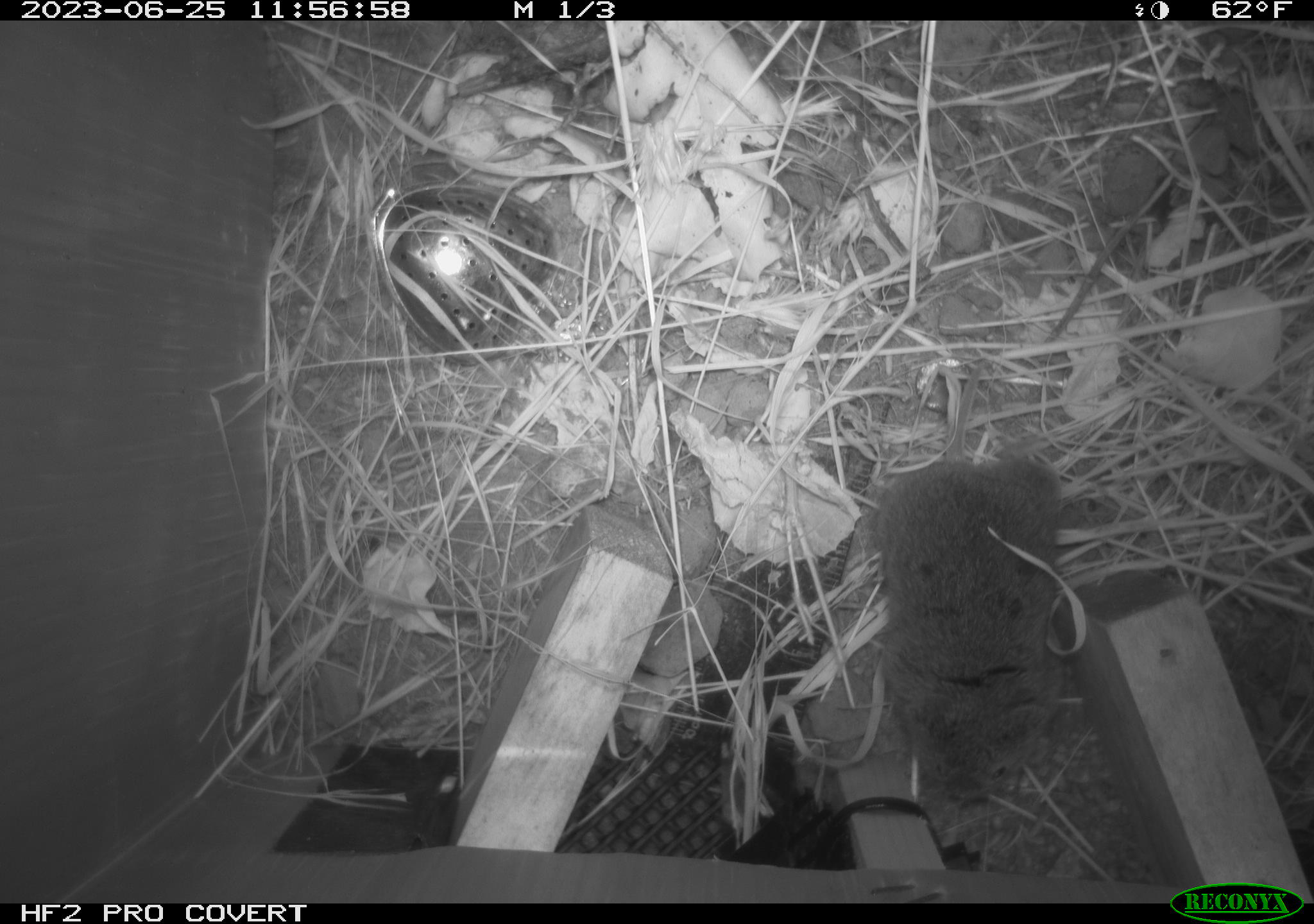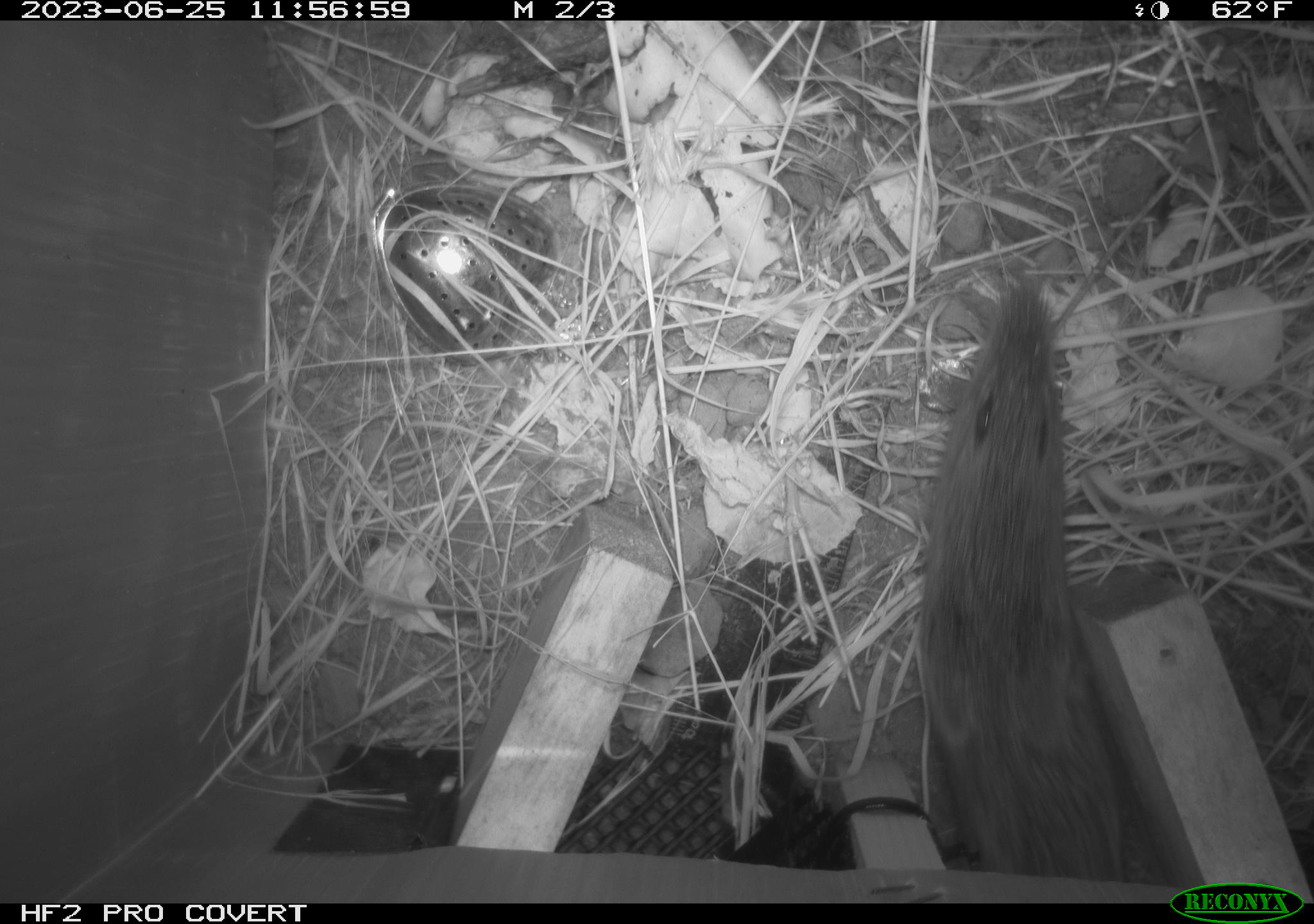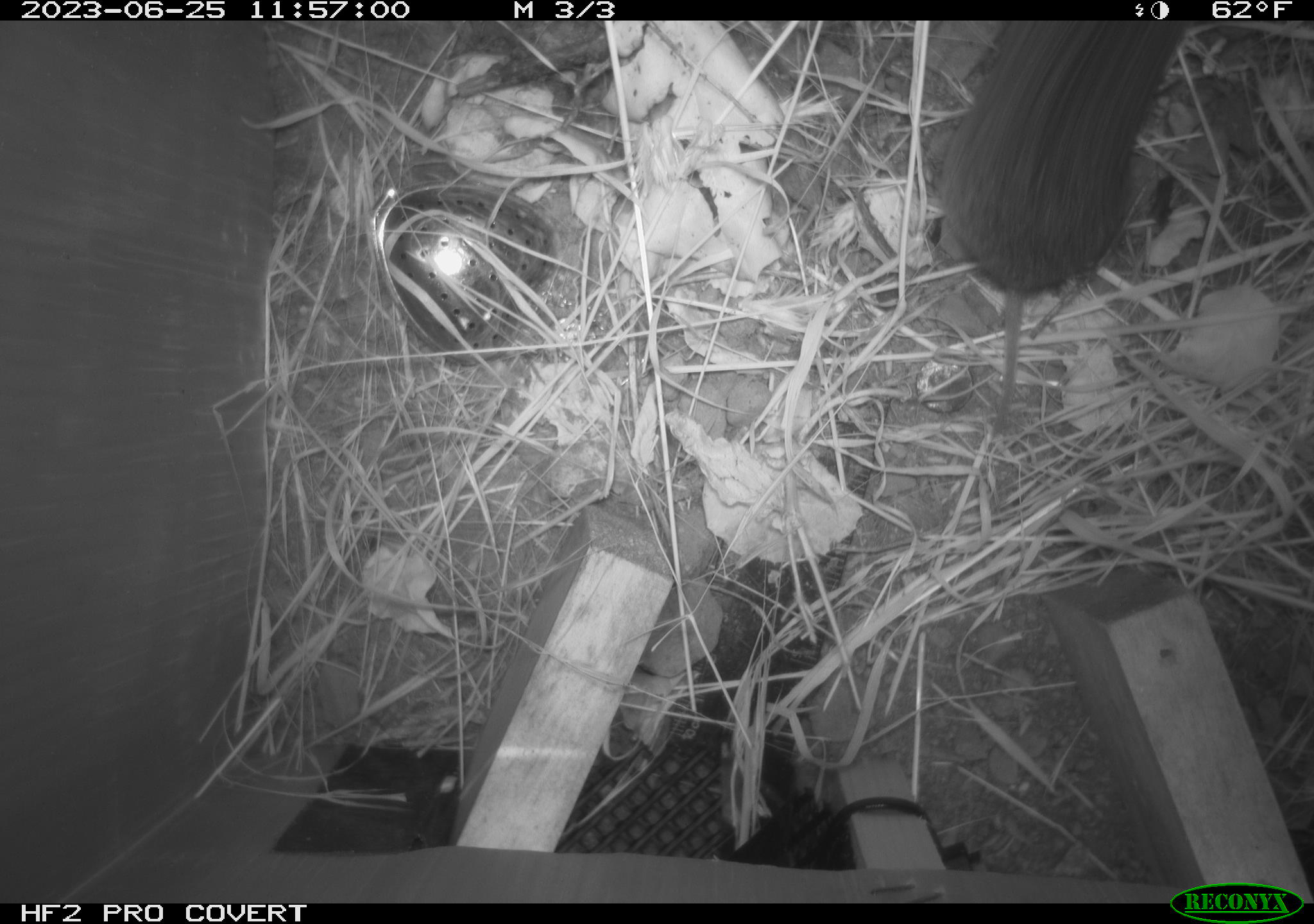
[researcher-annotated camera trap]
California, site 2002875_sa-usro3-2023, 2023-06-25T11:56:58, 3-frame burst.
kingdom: Animalia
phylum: Chordata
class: Mammalia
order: Rodentia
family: Cricetidae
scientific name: Arvicolinae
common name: voles, lemmings, and muskrats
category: arvicolinae subfamily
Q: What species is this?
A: Arvicolinae subfamily (voles, lemmings, and muskrats) (Arvicolinae).